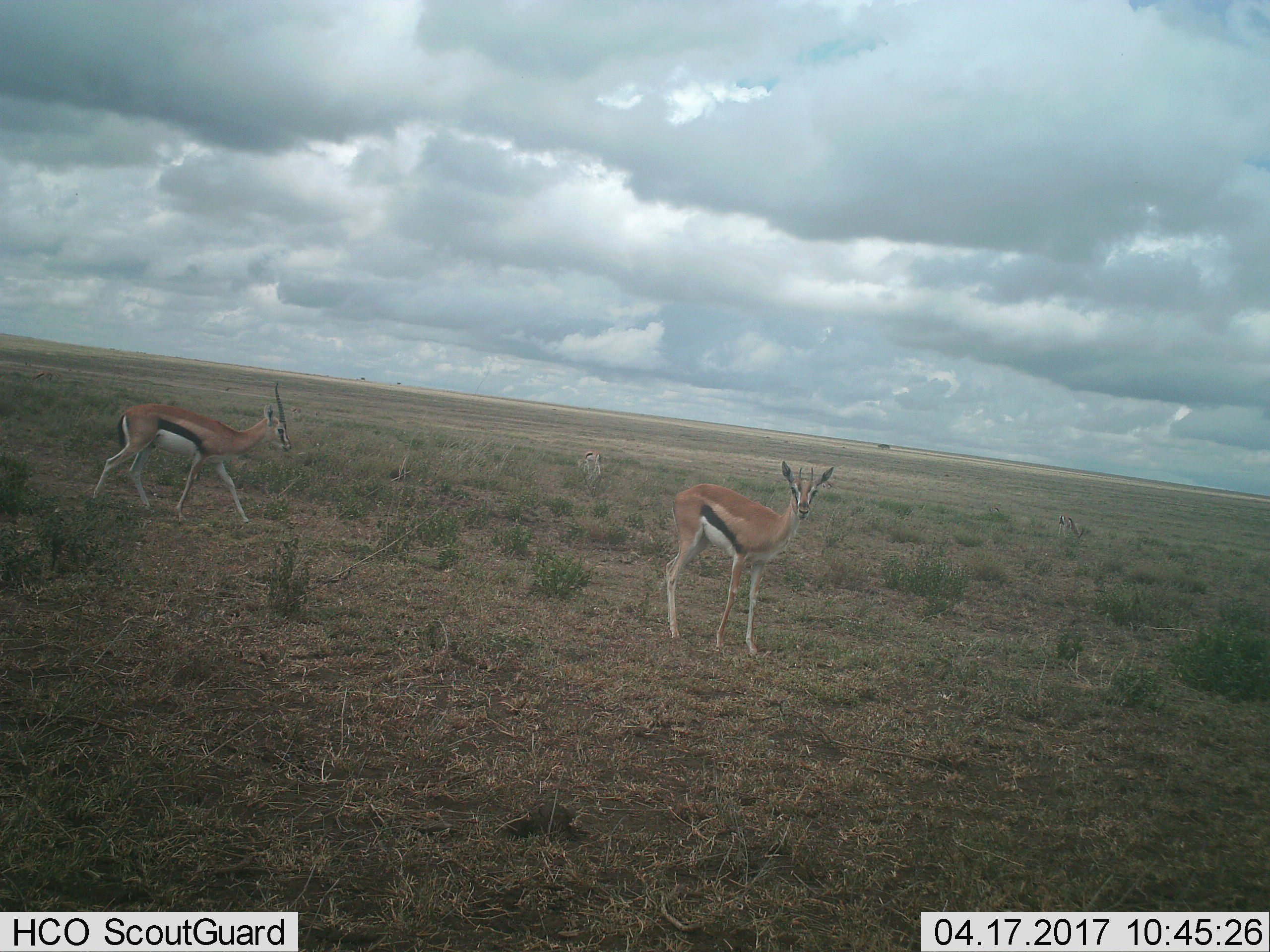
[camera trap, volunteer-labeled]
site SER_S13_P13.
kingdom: Animalia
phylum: Chordata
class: Mammalia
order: Artiodactyla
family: Bovidae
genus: Eudorcas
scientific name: Eudorcas thomsonii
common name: thomson's gazelle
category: gazellethomsons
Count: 2.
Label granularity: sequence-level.